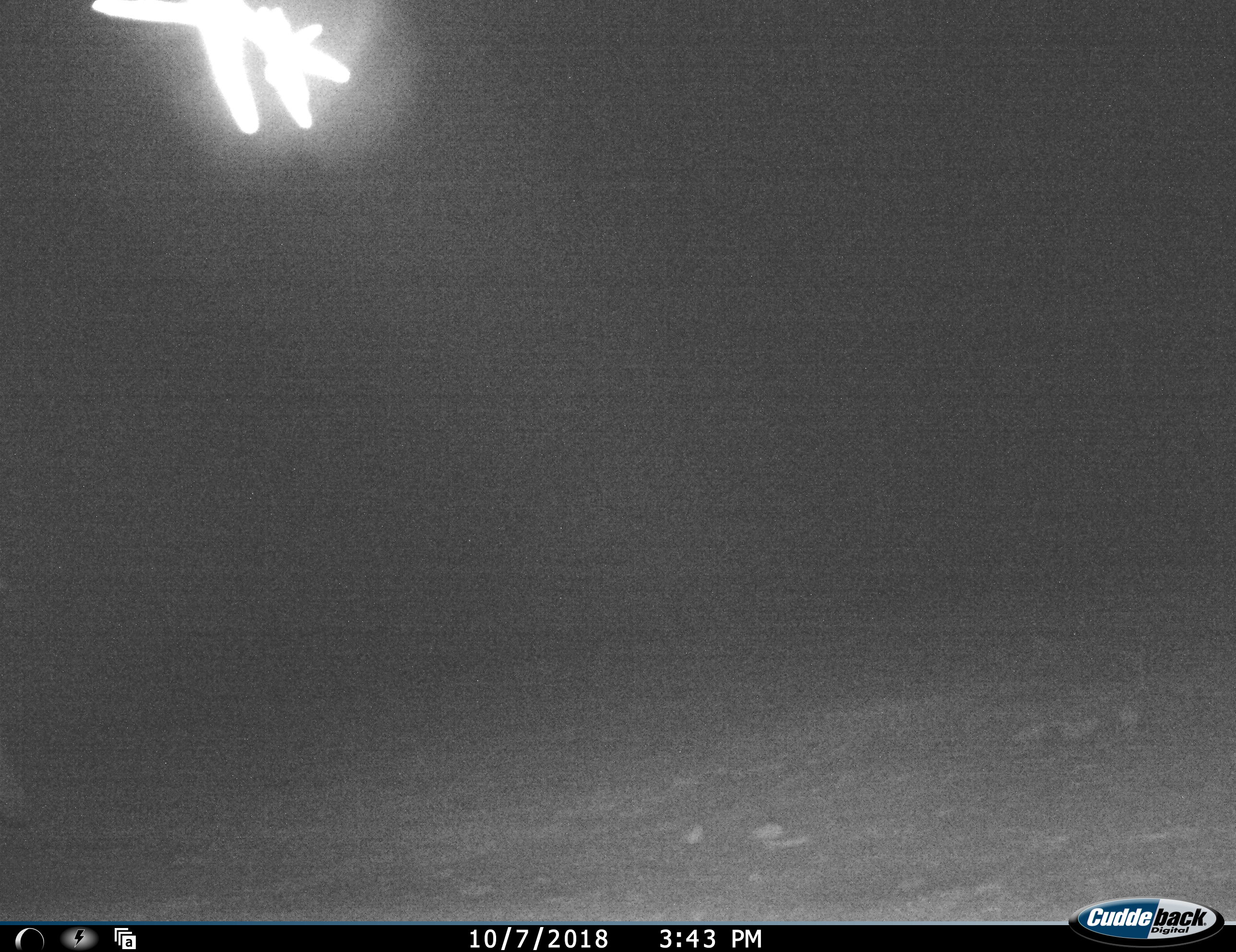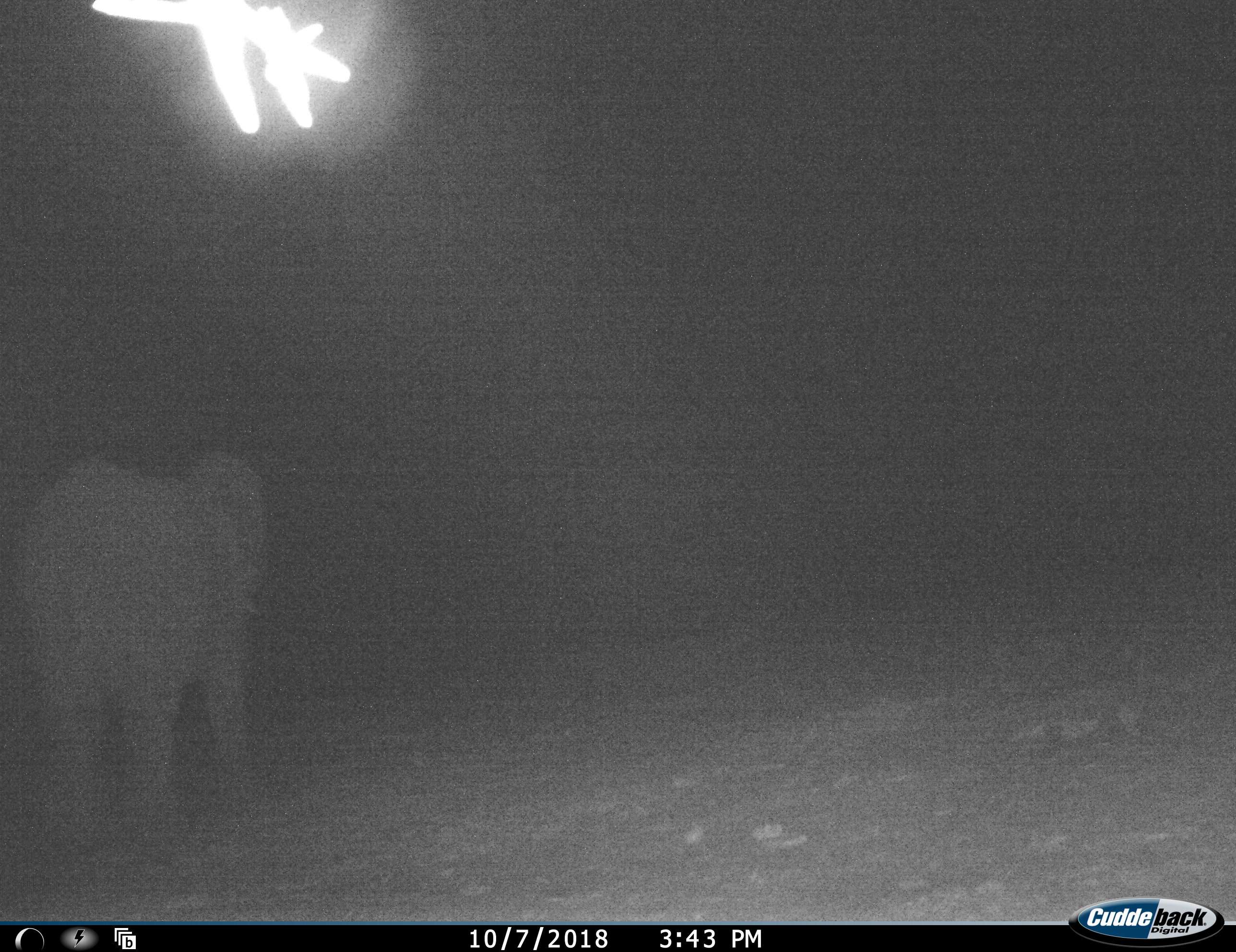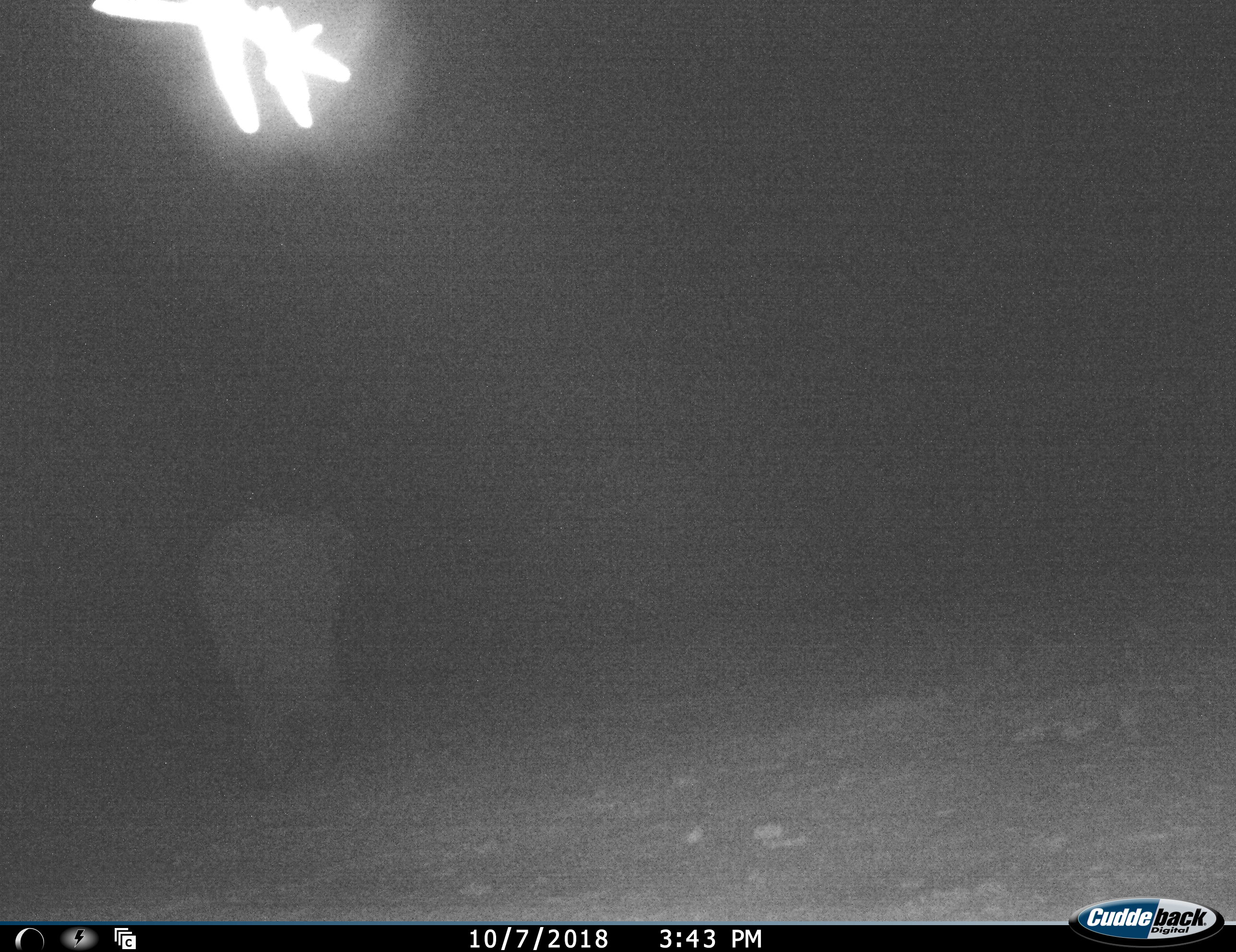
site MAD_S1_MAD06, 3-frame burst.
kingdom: Animalia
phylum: Chordata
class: Mammalia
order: Proboscidea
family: Elephantidae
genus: Loxodonta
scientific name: Loxodonta africana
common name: african bush elephant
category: elephant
Elephant (african bush elephant) (Loxodonta africana), count 1. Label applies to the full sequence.